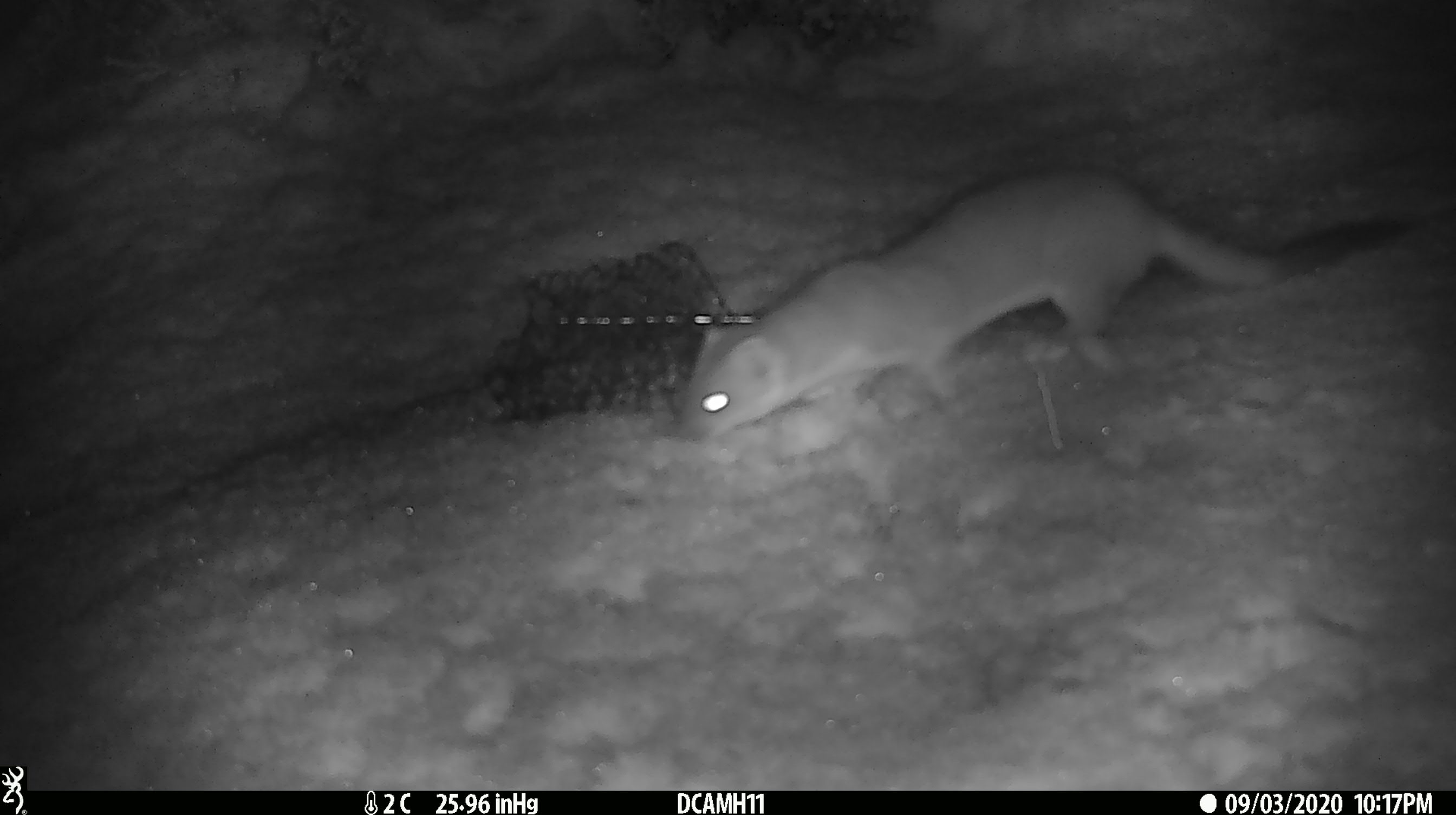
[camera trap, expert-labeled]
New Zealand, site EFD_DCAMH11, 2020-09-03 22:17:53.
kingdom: Animalia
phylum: Chordata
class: Mammalia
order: Carnivora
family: Mustelidae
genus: Mustela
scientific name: Mustela erminea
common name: stoat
Stoat (Mustela erminea).